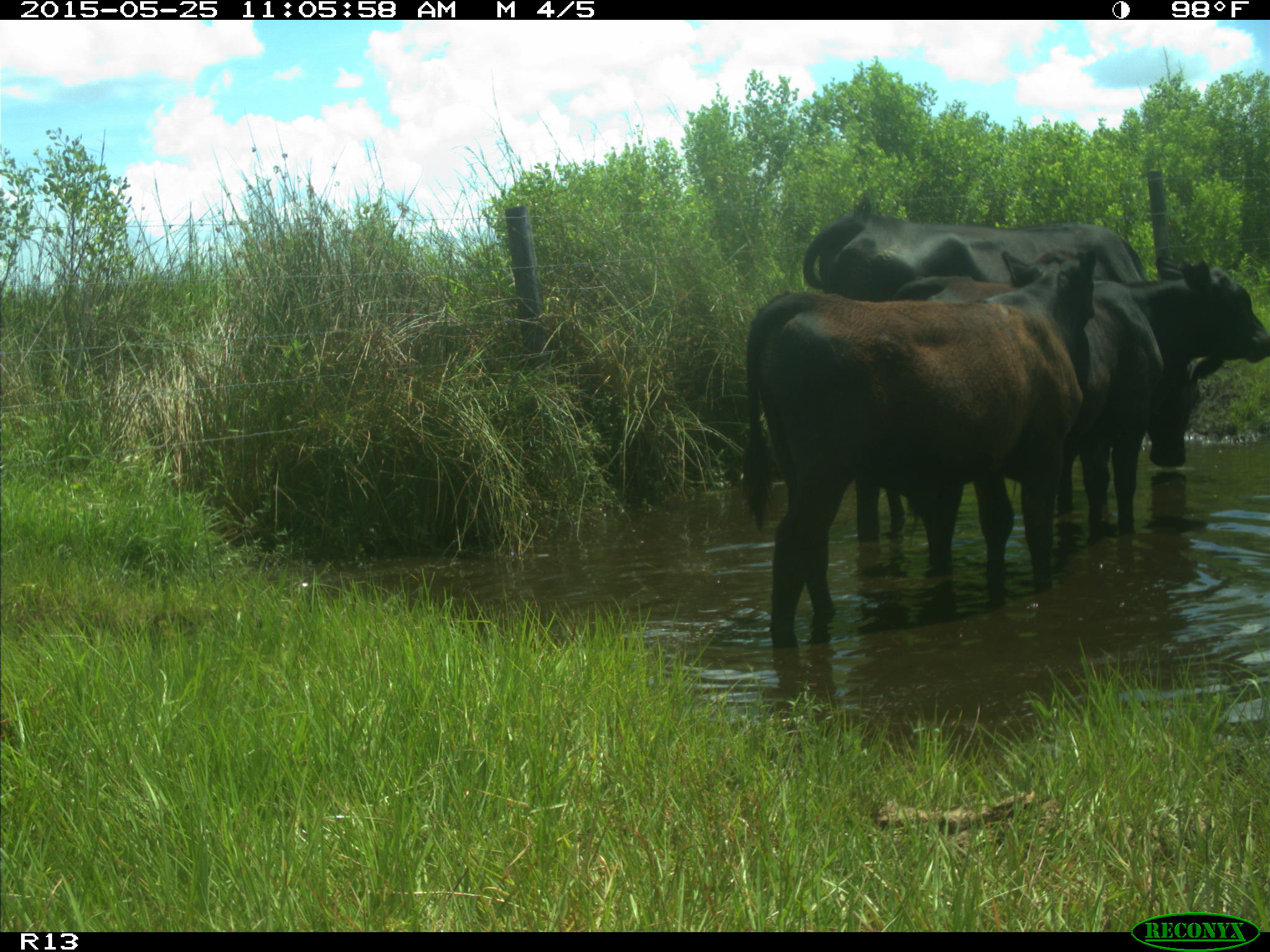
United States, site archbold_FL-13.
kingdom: Animalia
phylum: Chordata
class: Mammalia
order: Artiodactyla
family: Bovidae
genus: Bos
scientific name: Bos taurus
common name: domestic cow